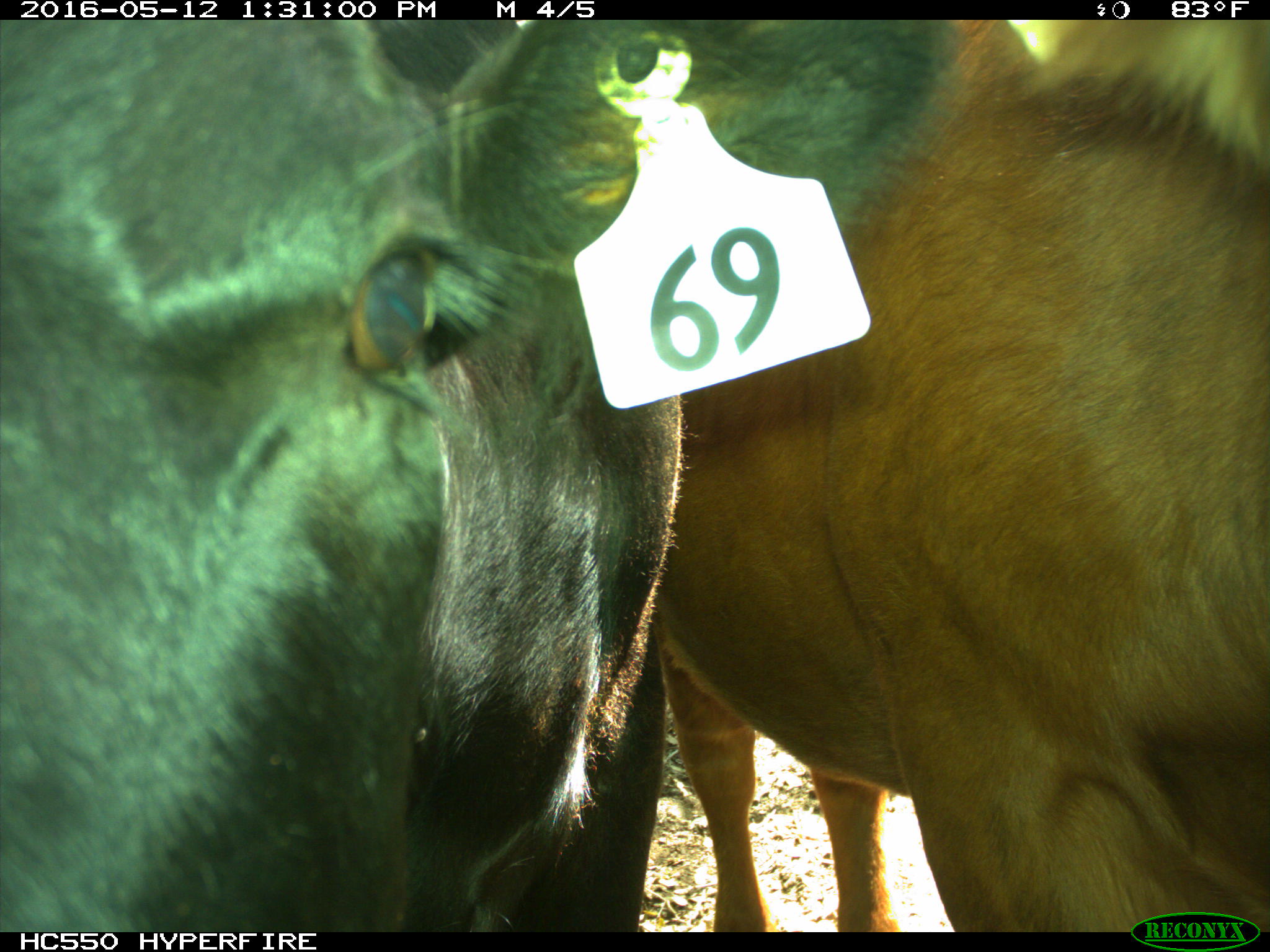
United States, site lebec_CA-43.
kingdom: Animalia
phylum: Chordata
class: Mammalia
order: Artiodactyla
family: Bovidae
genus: Bos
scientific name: Bos taurus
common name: domestic cow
Bos taurus (domestic cow).